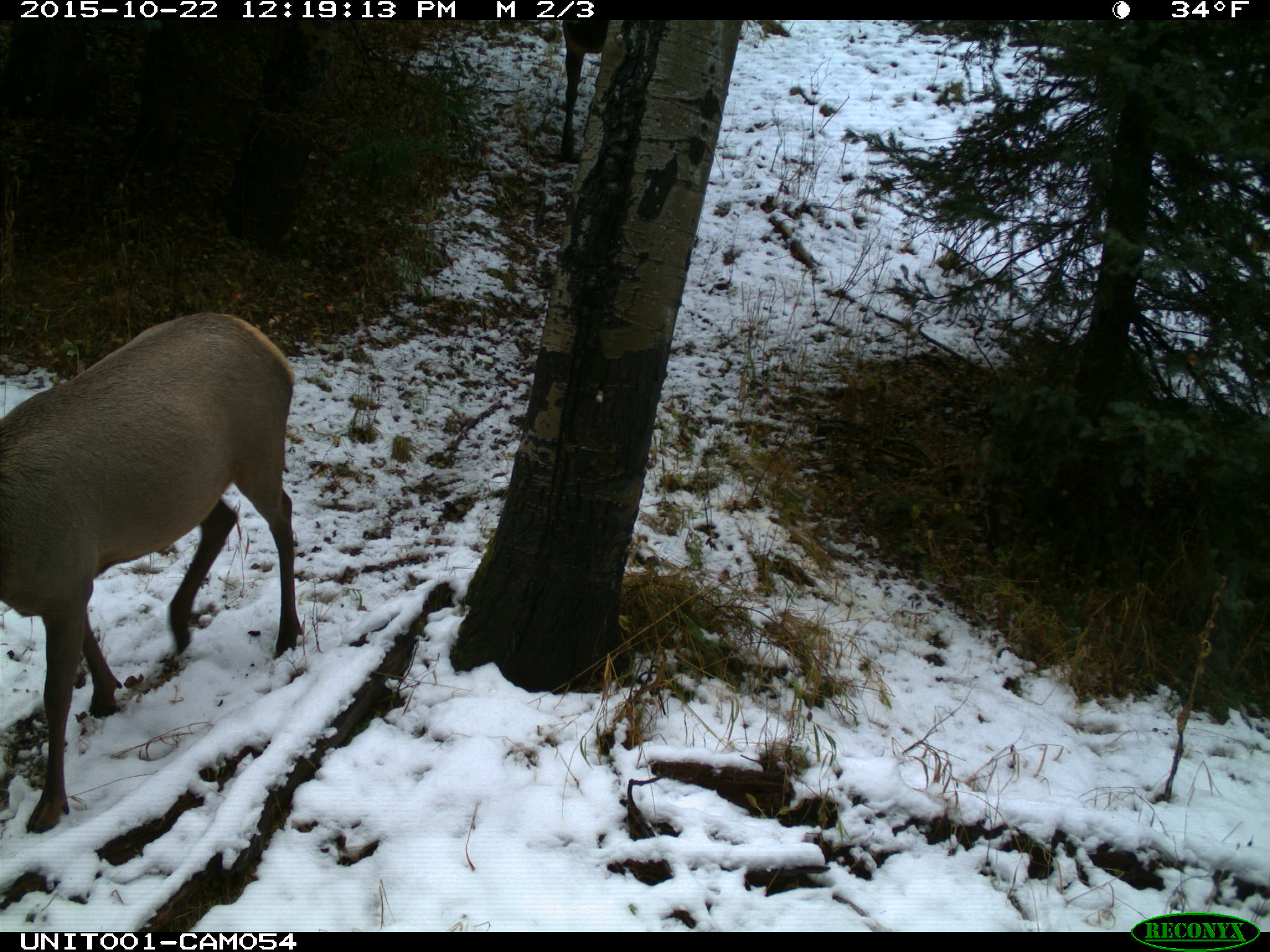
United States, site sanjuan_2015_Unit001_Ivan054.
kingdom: Animalia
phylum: Chordata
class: Mammalia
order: Artiodactyla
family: Cervidae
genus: Cervus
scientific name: Cervus elaphus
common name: red deer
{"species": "Cervus elaphus (red deer)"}